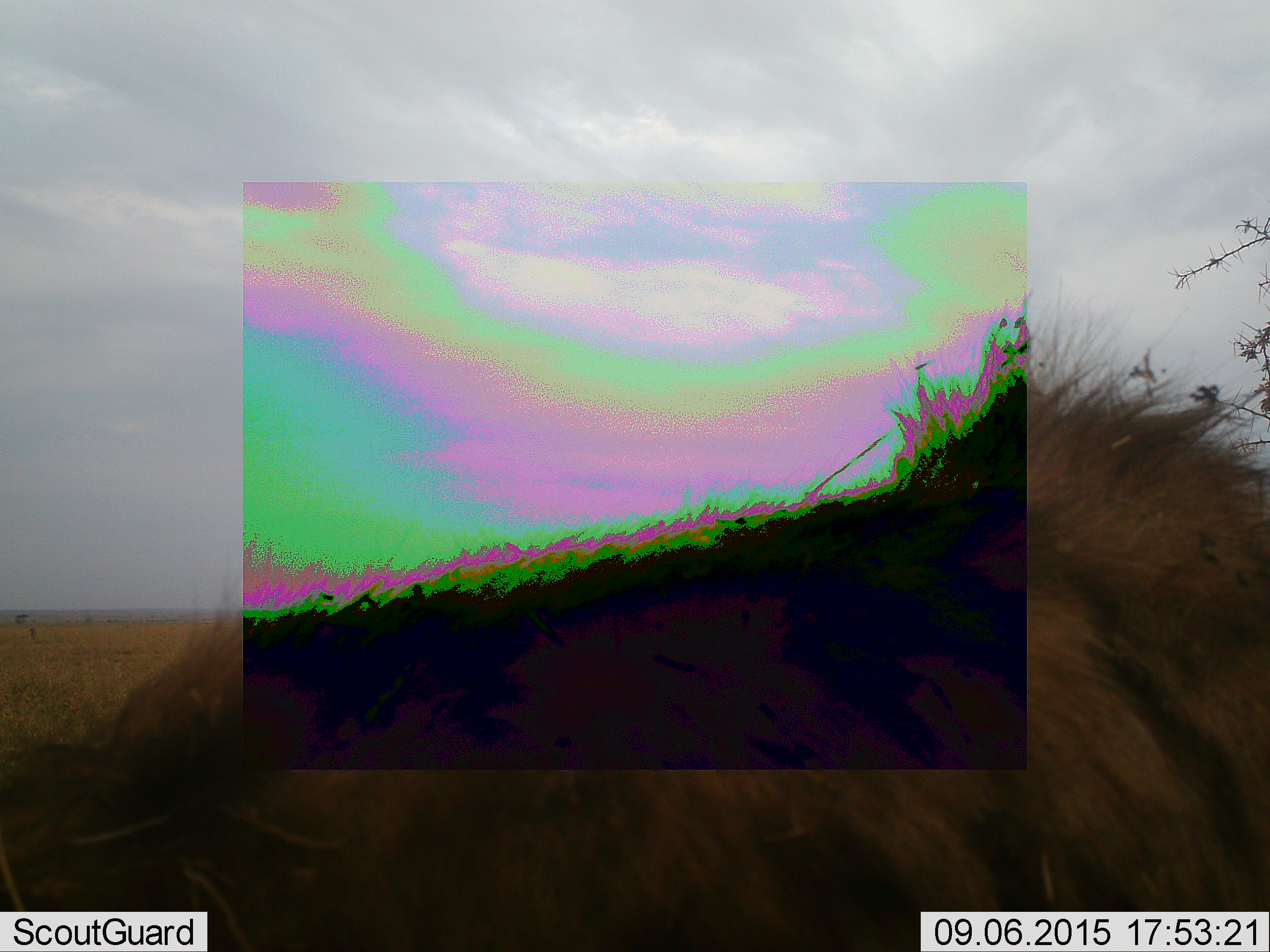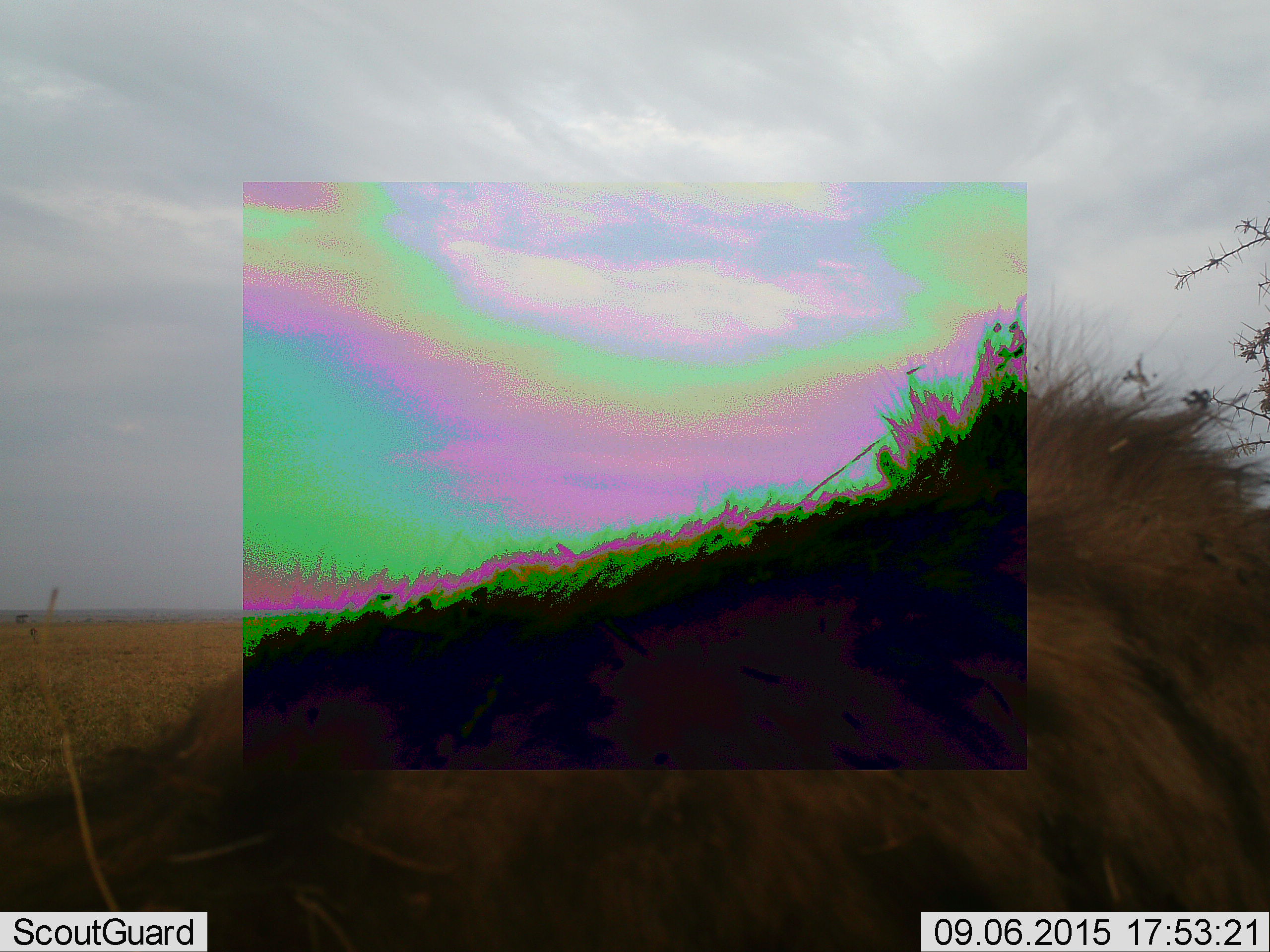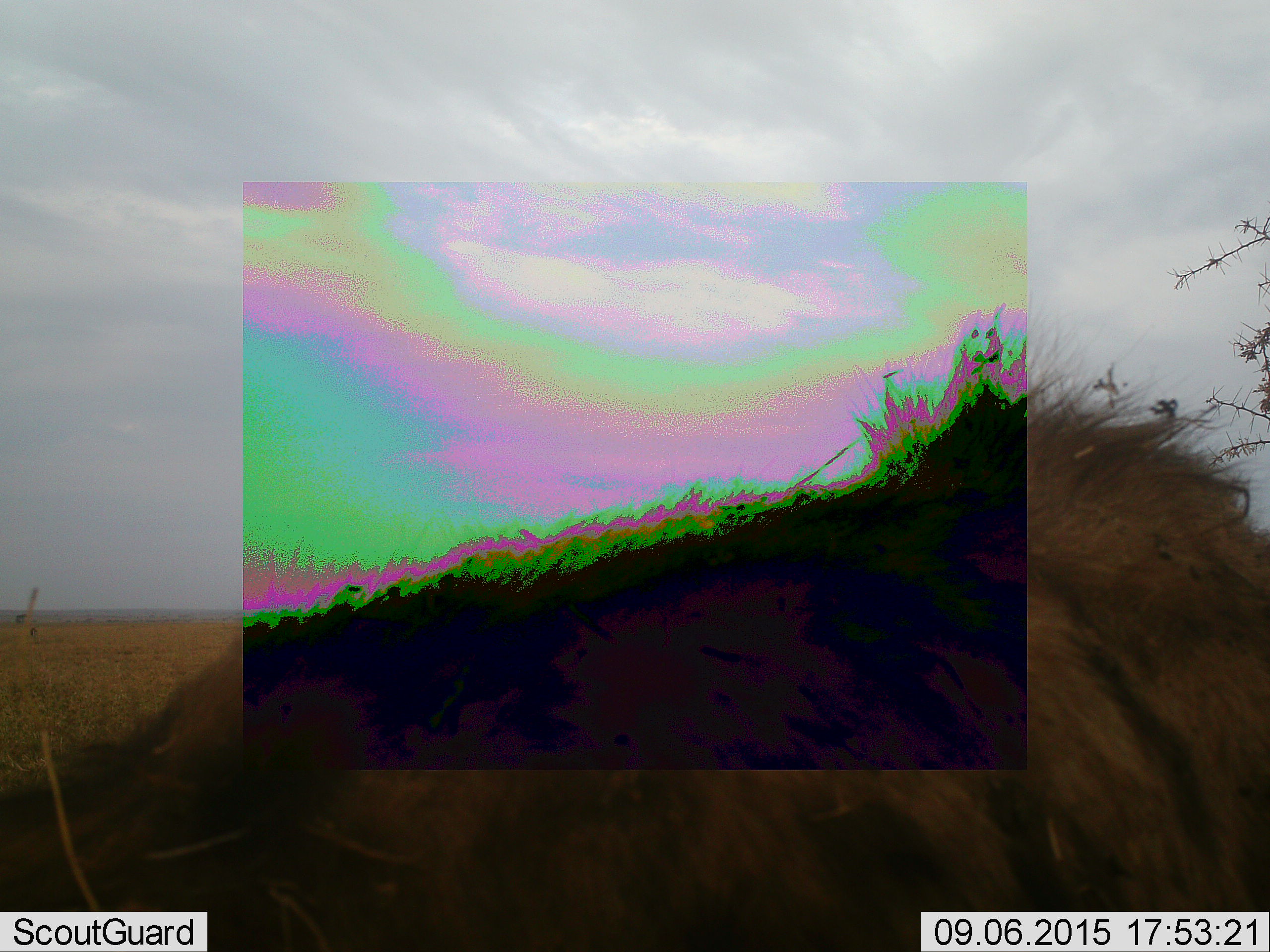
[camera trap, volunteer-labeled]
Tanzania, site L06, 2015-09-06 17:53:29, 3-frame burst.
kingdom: Animalia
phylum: Chordata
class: Mammalia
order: Carnivora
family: Hyaenidae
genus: Crocuta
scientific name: Crocuta crocuta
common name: spotted hyena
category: hyenaspotted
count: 1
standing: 86%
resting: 0%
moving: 14%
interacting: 0%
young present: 0%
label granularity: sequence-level